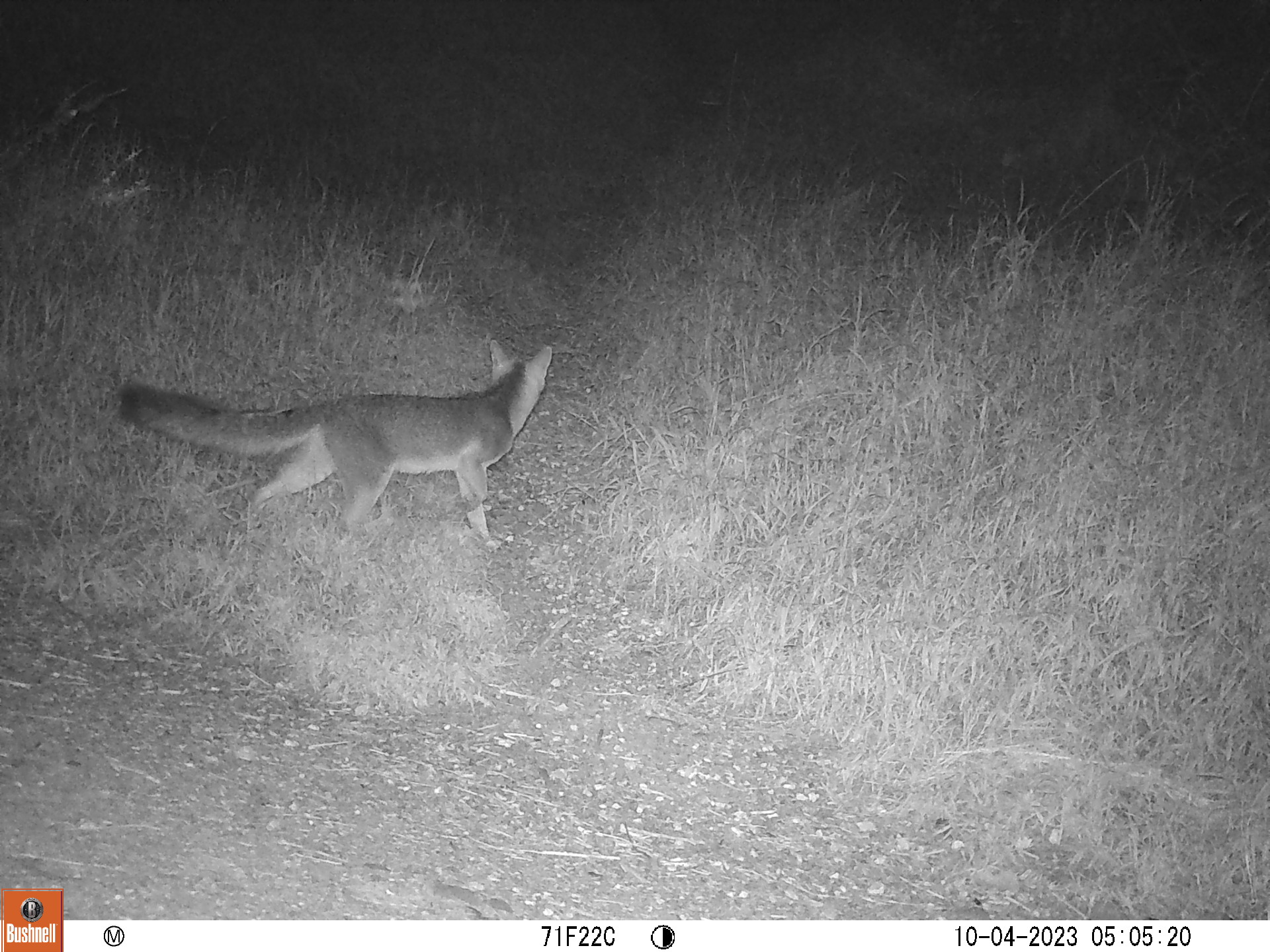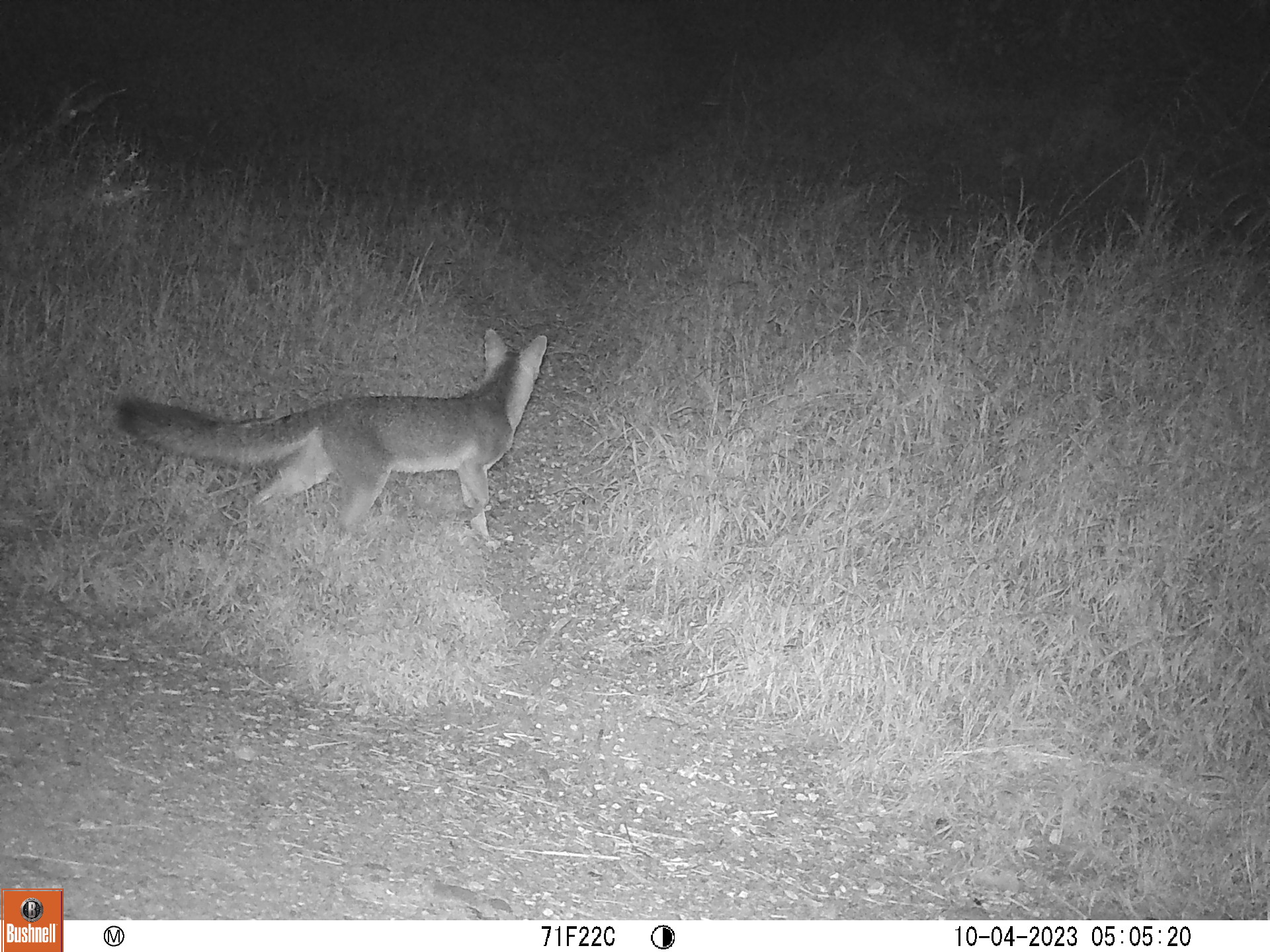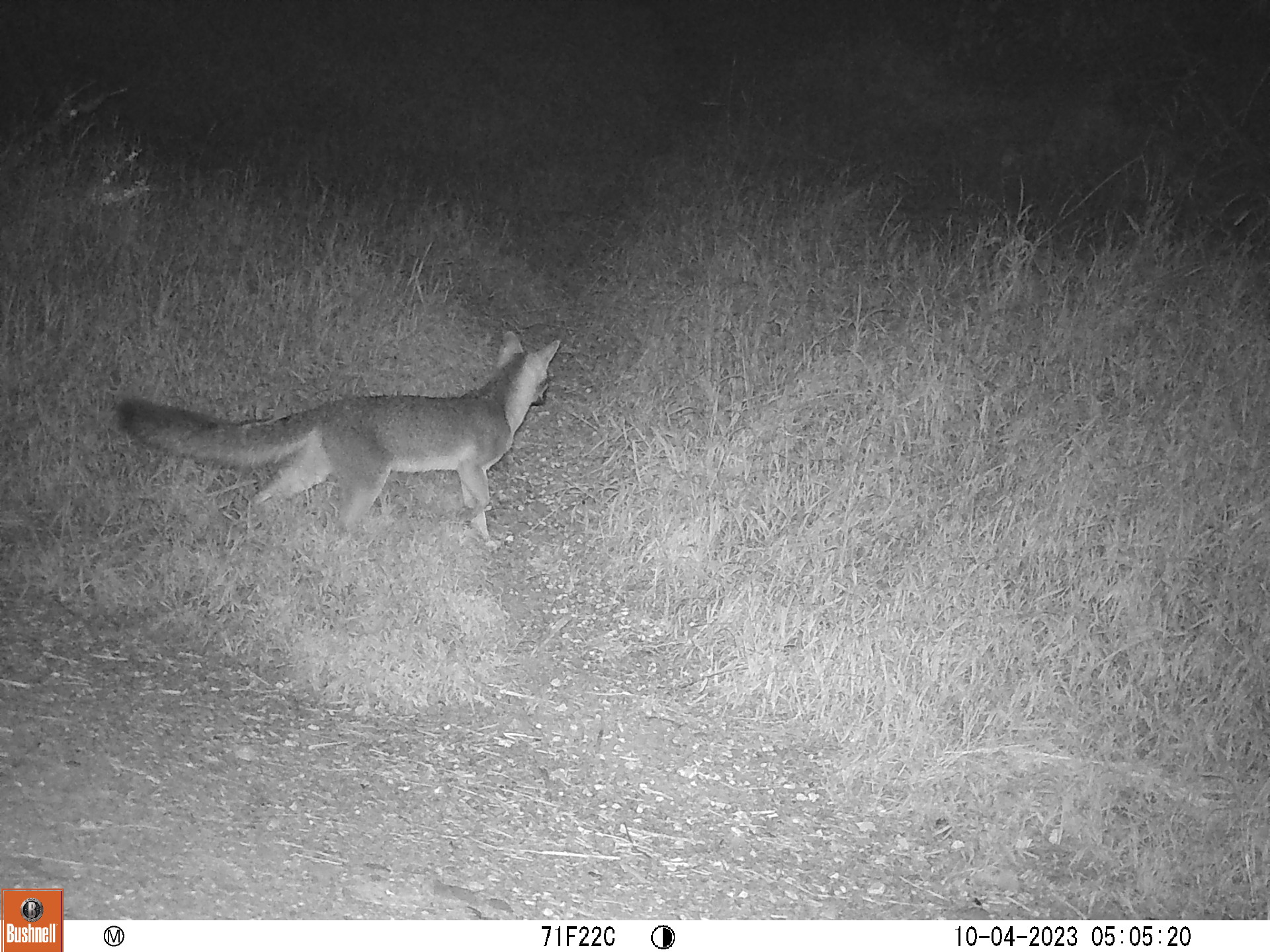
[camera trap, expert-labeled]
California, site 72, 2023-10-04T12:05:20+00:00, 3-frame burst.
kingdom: Animalia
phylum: Chordata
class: Mammalia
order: Carnivora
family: Canidae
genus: Urocyon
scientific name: Urocyon cinereoargenteus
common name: gray fox